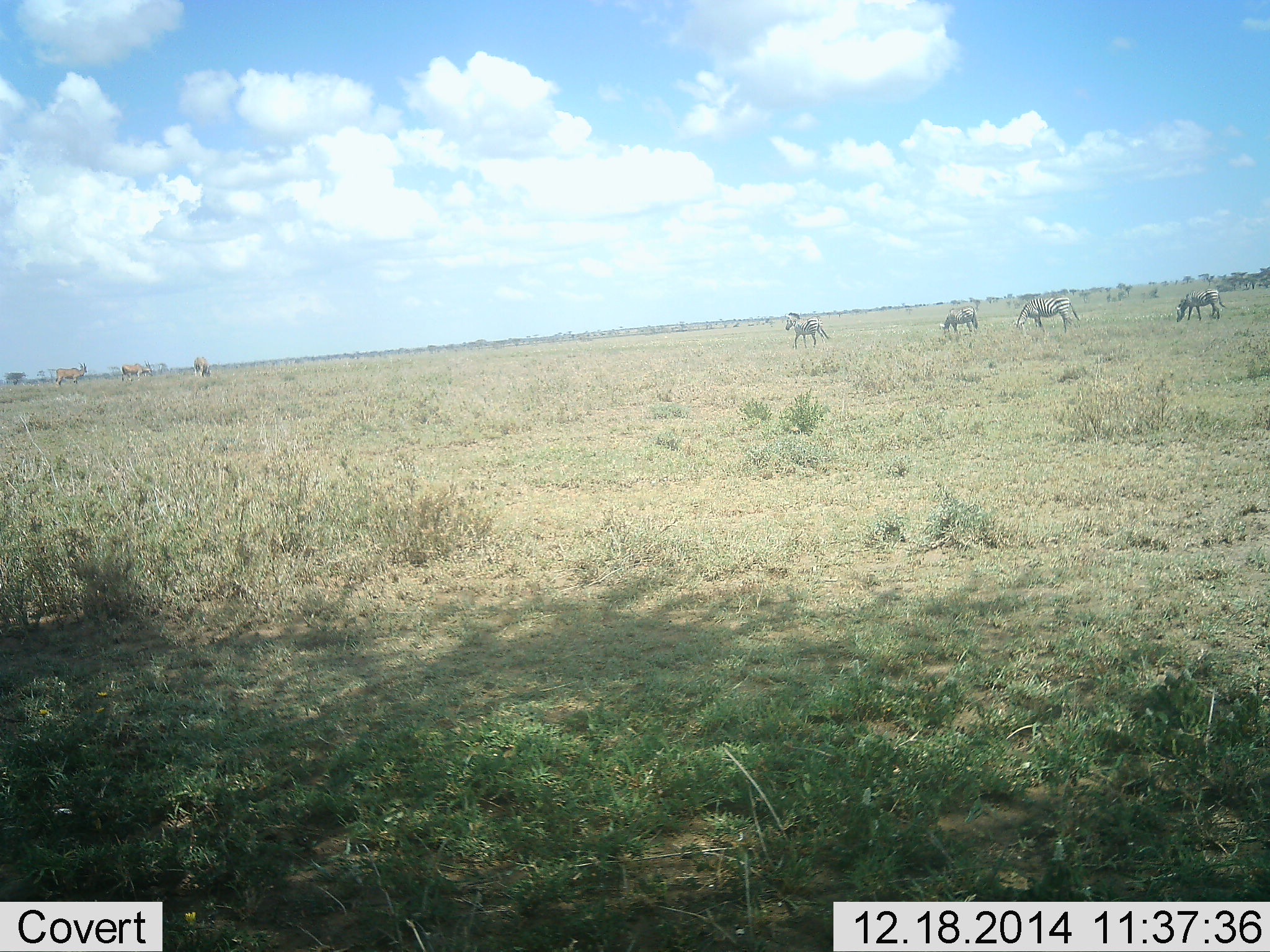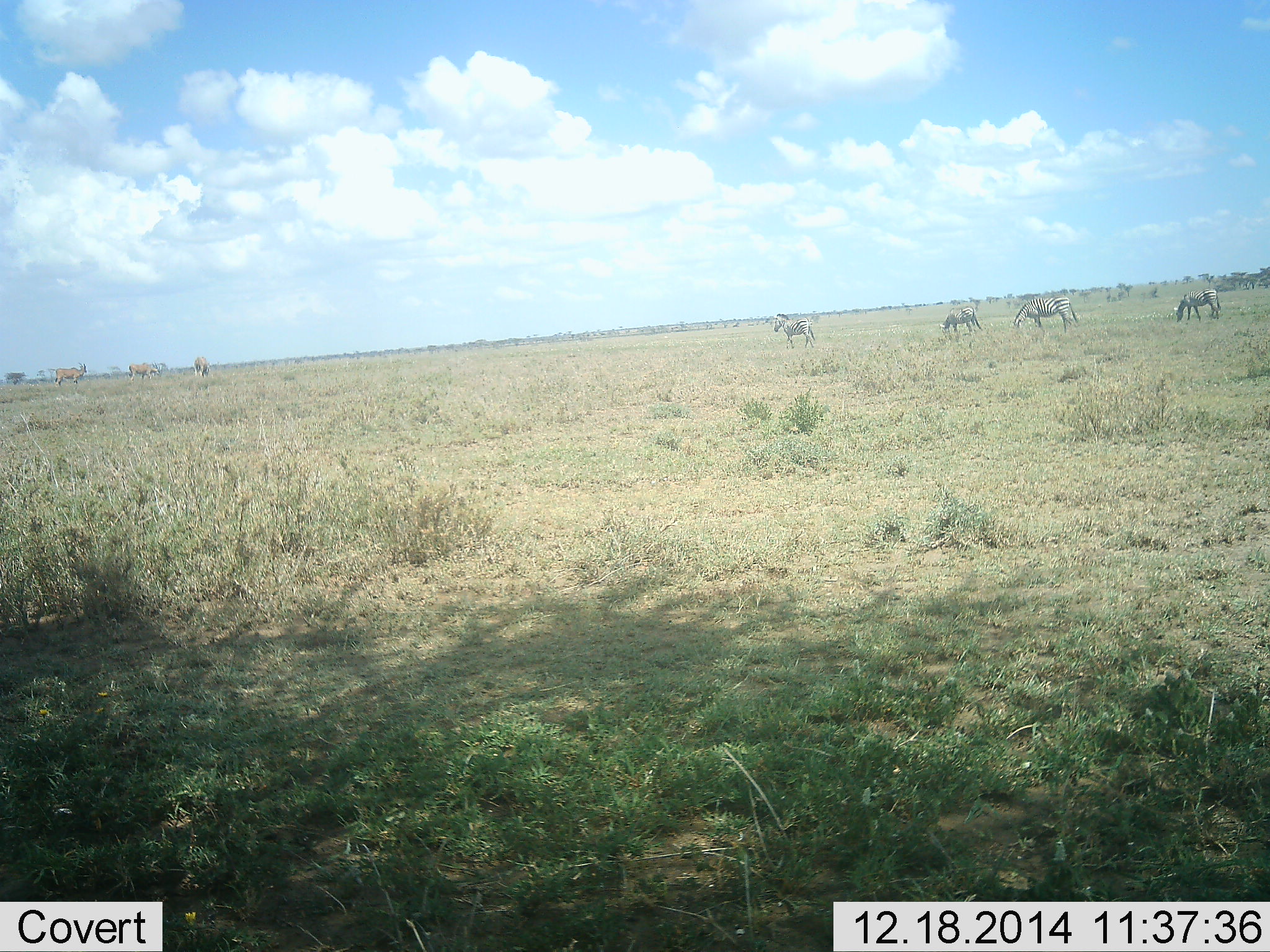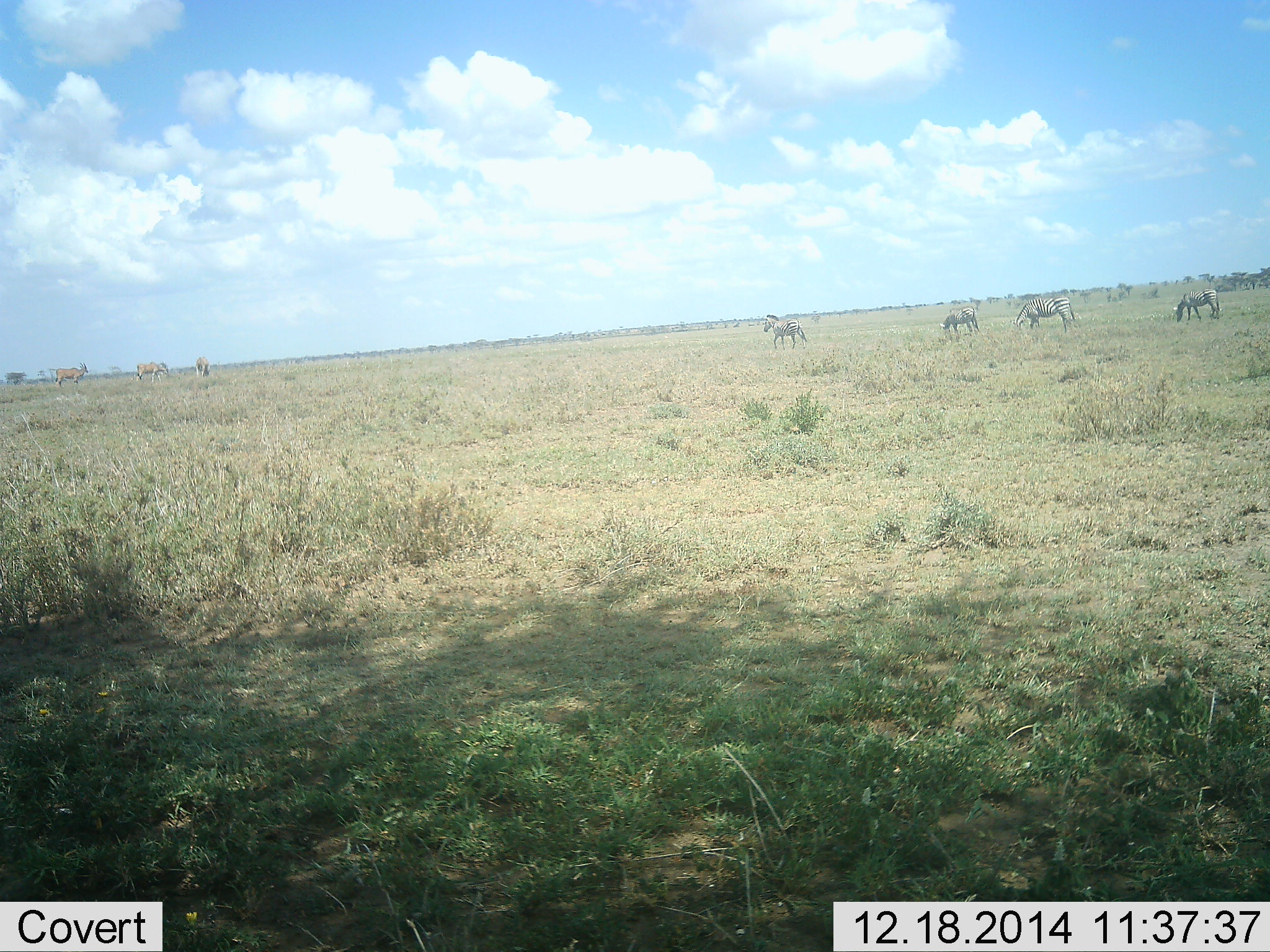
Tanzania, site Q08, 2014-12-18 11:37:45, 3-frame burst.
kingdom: Animalia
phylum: Chordata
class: Mammalia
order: Artiodactyla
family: Bovidae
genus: Tragelaphus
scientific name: Tragelaphus oryx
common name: eland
Eland (Tragelaphus oryx), count 3. Behavior (volunteer vote fractions): standing 100%, resting 0%, moving 50%, interacting 0%. Young present (vote fraction): 0%. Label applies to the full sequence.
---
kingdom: Animalia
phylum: Chordata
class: Mammalia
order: Perissodactyla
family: Equidae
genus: Equus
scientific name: Equus quagga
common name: plains zebra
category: zebra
Zebra (plains zebra) (Equus quagga), count 4. Behavior (volunteer vote fractions): standing 37%, resting 0%, moving 68%, interacting 0%. Young present (vote fraction): 0%. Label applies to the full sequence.